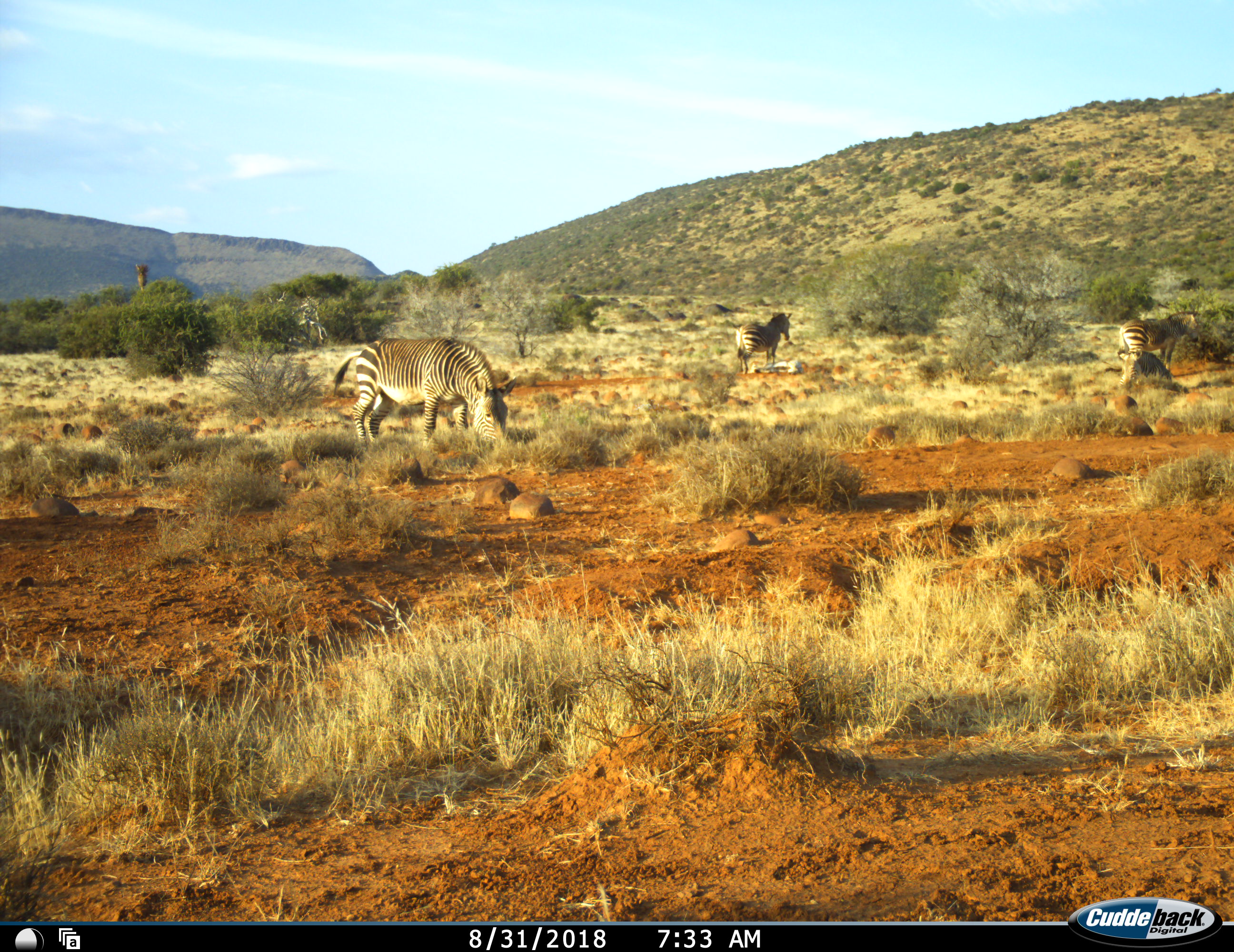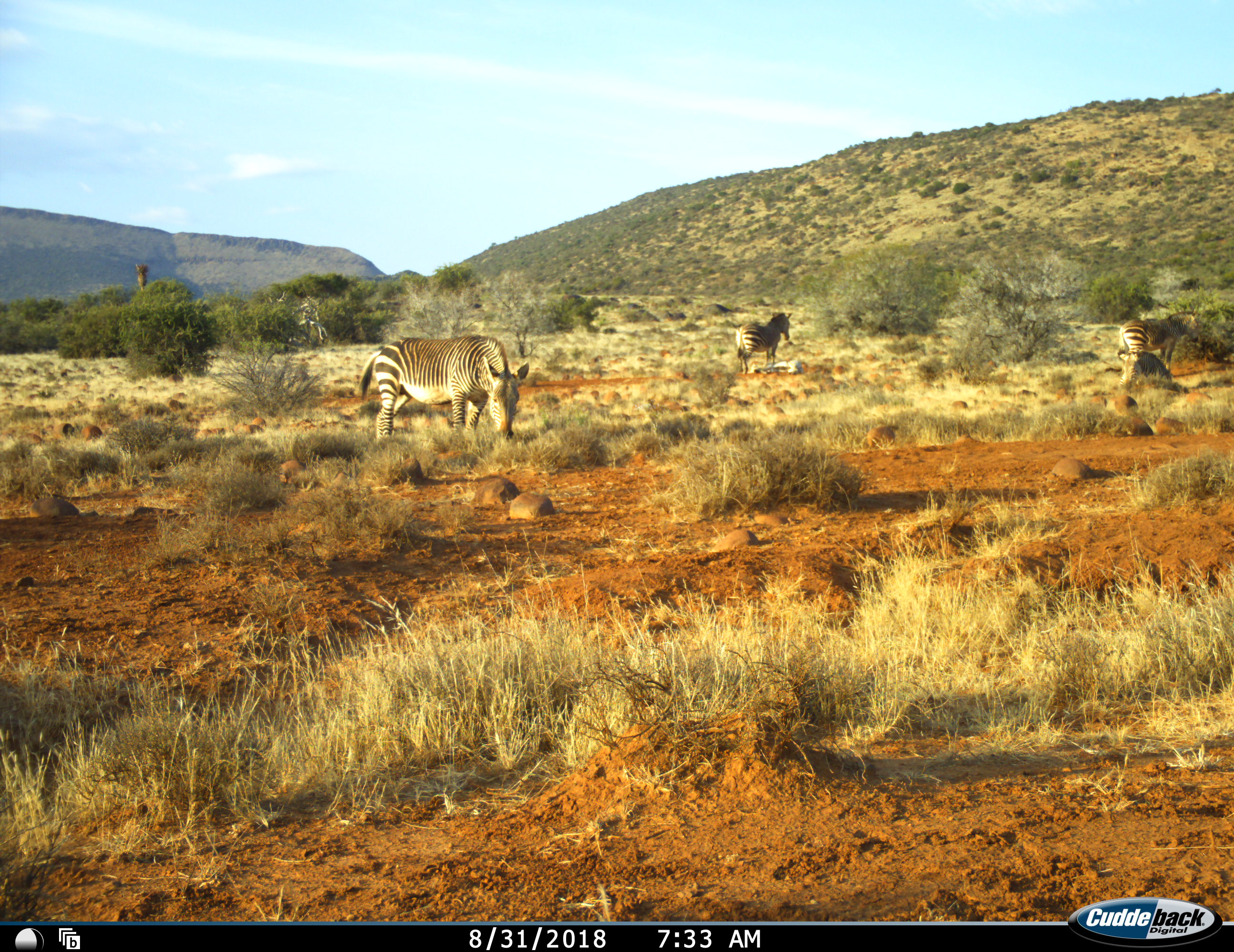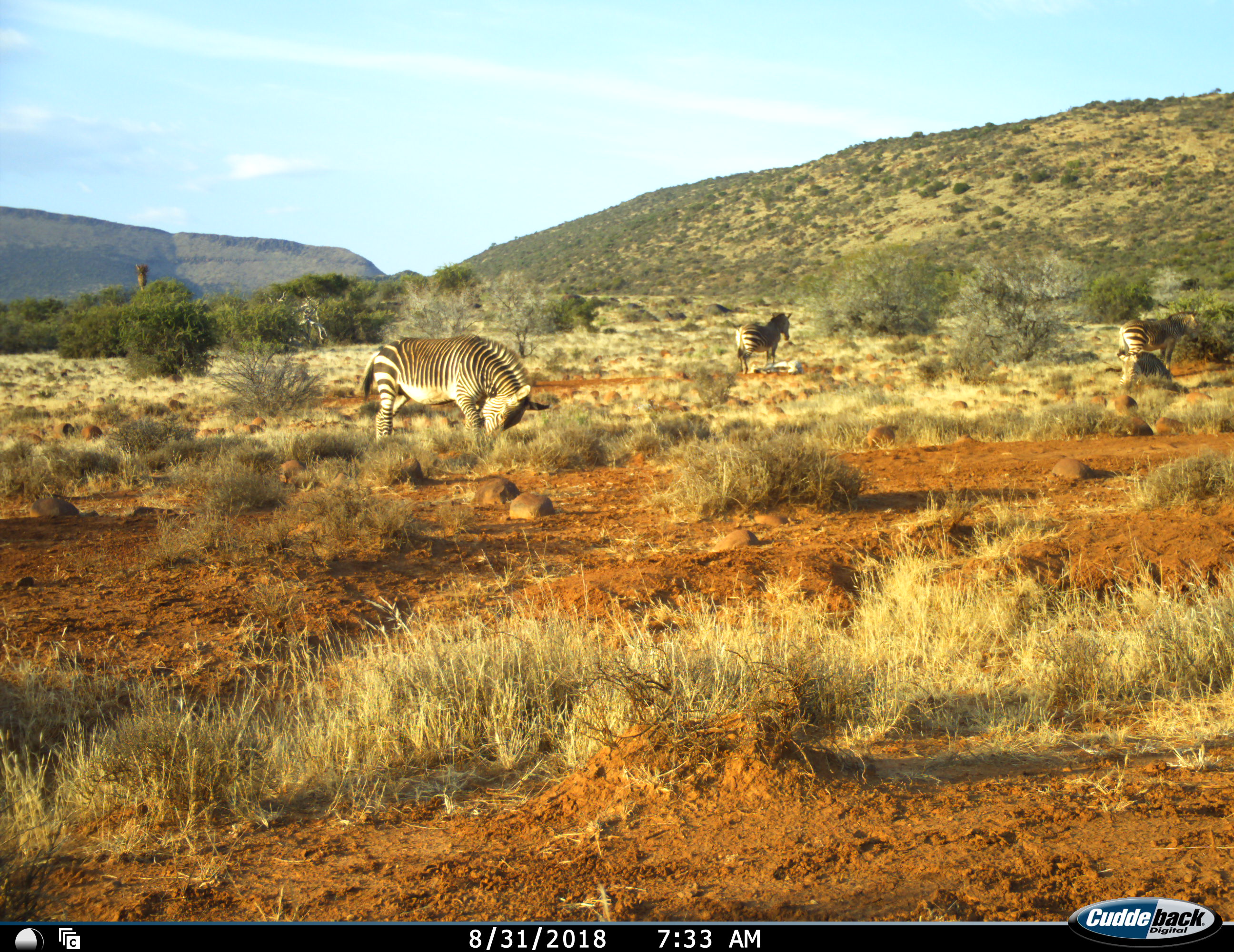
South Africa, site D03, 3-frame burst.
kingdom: Animalia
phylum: Chordata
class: Mammalia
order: Perissodactyla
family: Equidae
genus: Equus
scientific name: Equus zebra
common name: mountain zebra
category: zebramountain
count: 4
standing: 70%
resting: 40%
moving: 30%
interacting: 0%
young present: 20%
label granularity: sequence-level